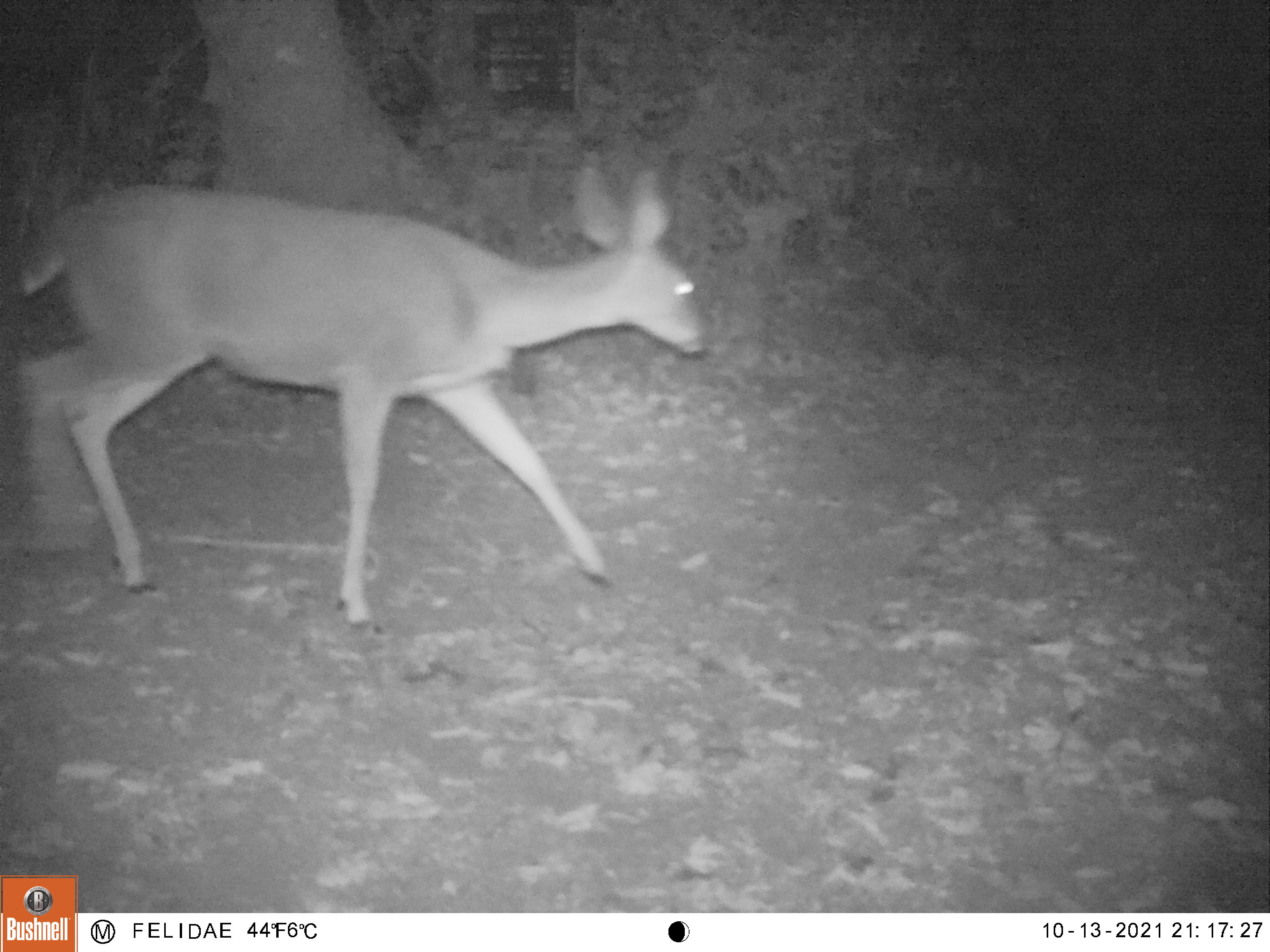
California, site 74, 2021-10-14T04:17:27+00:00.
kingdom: Animalia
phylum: Chordata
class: Mammalia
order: Artiodactyla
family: Cervidae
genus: Odocoileus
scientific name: Odocoileus hemionus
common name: mule deer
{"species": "mule deer (Odocoileus hemionus)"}